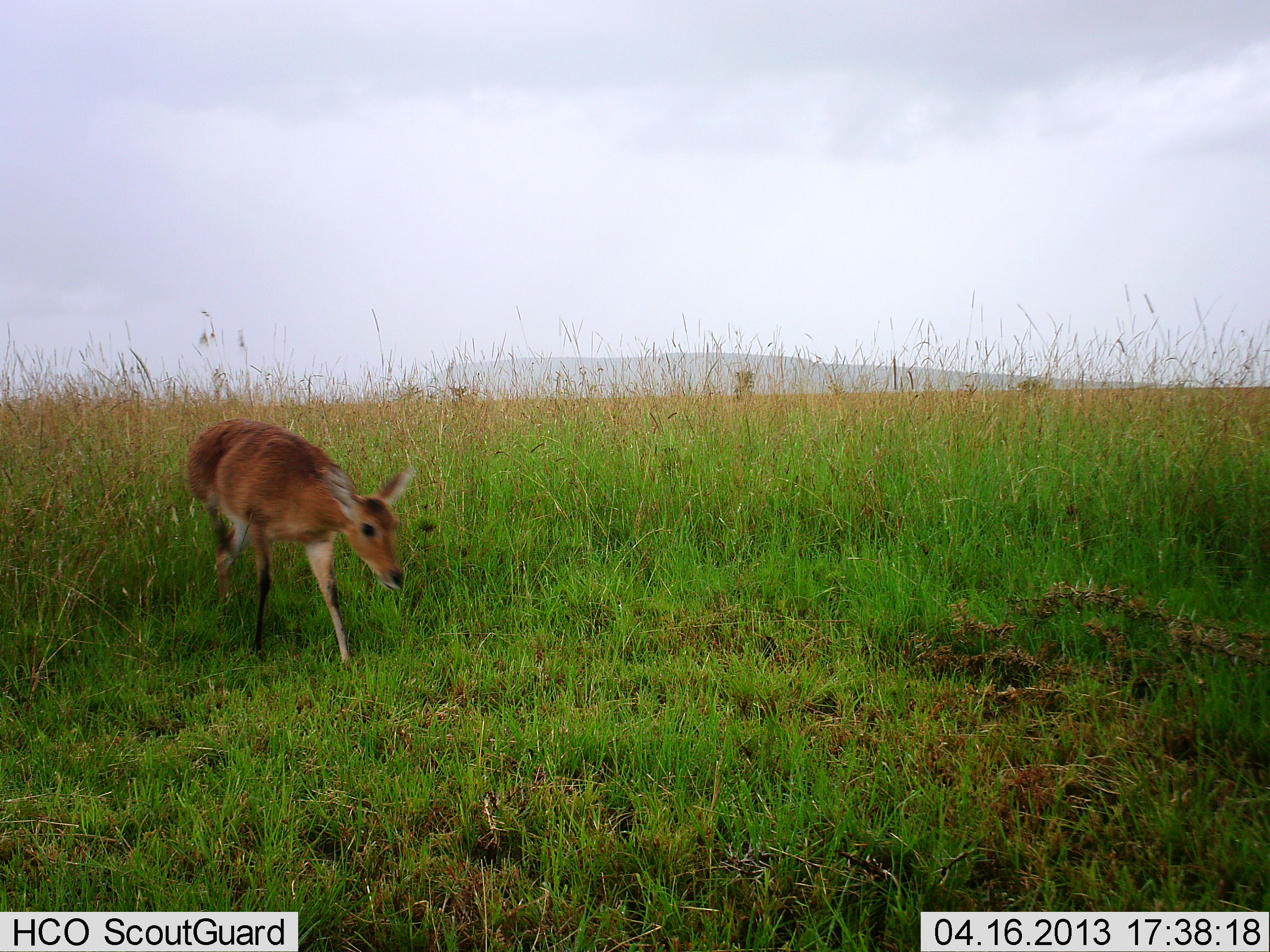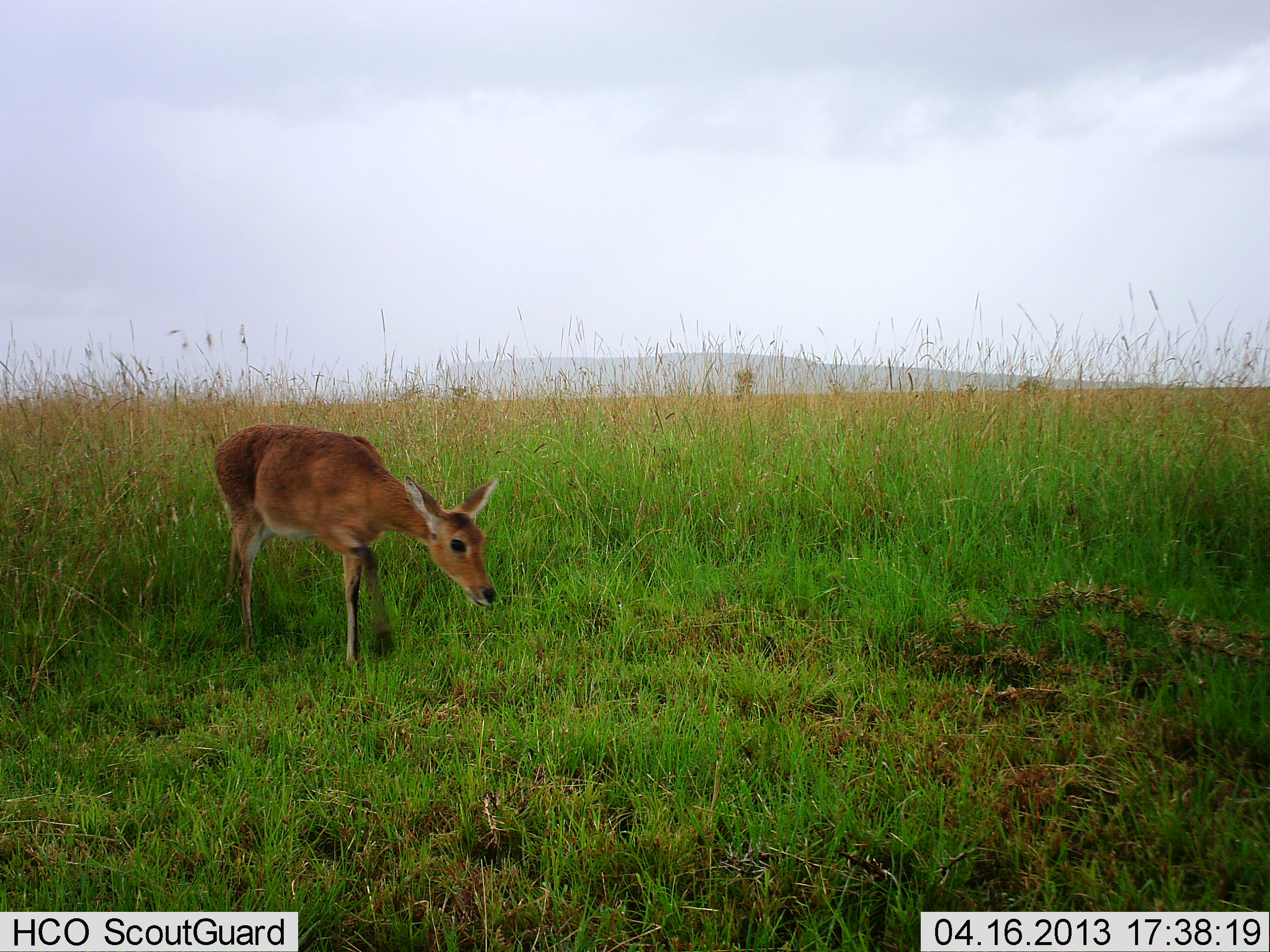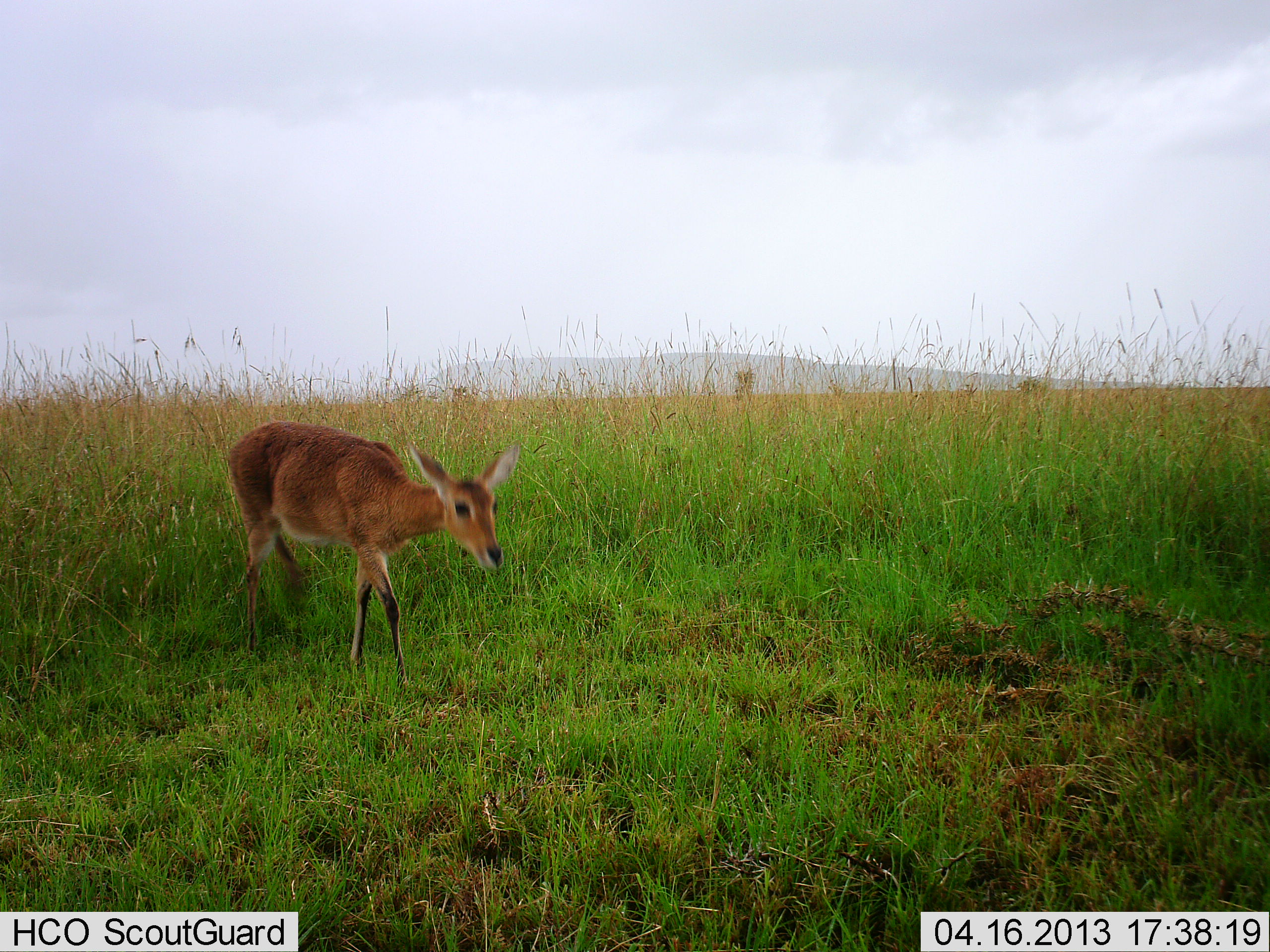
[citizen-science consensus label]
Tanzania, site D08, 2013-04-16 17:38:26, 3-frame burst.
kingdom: Animalia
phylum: Chordata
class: Mammalia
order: Artiodactyla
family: Bovidae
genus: Redunca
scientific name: Redunca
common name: reedbuck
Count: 1.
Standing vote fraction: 10%.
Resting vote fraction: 0%.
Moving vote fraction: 50%.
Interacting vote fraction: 0%.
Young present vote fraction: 0%.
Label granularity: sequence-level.